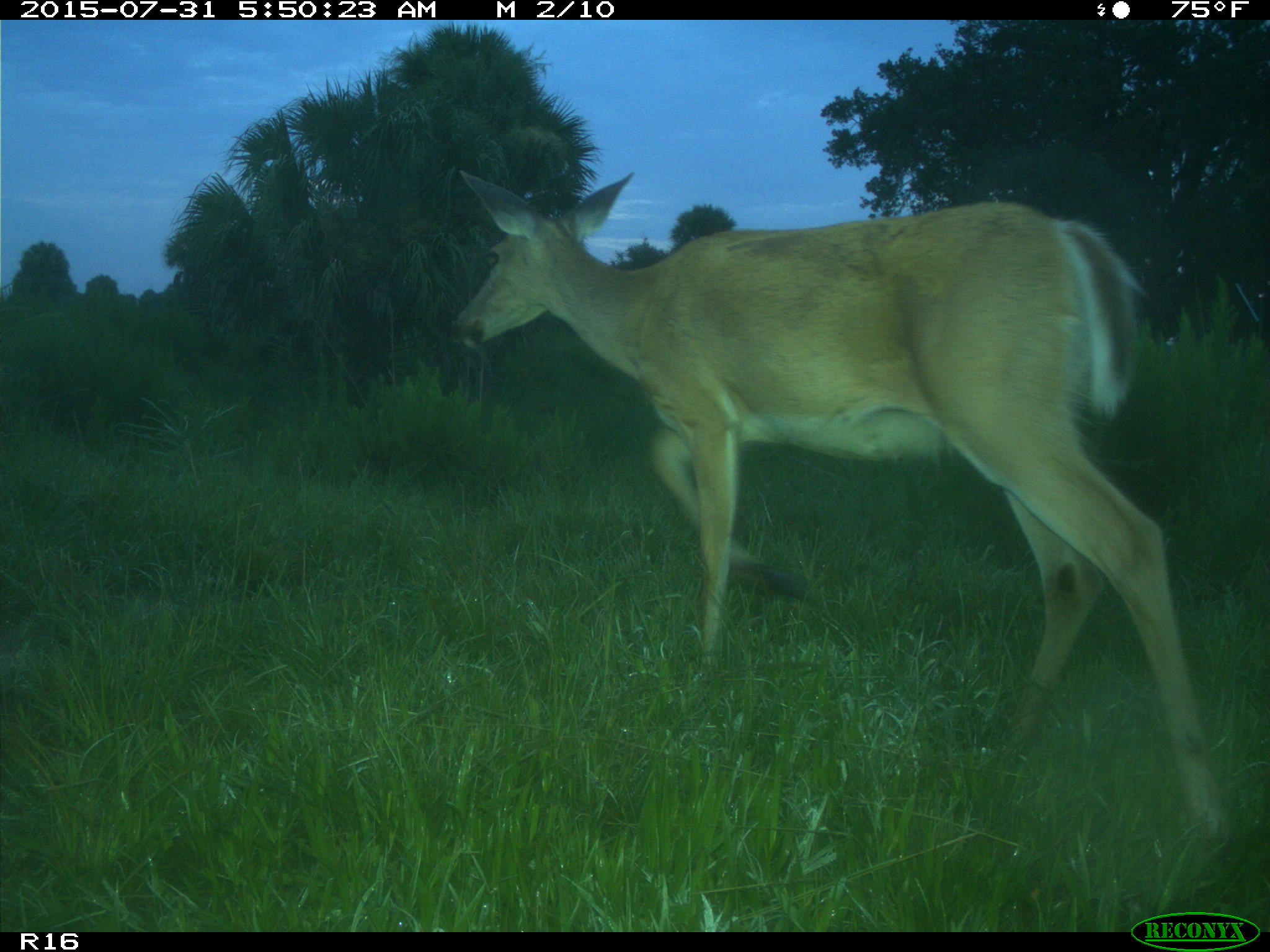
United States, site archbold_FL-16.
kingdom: Animalia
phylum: Chordata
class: Mammalia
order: Artiodactyla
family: Cervidae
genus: Odocoileus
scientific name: Odocoileus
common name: deer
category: unidentified deer